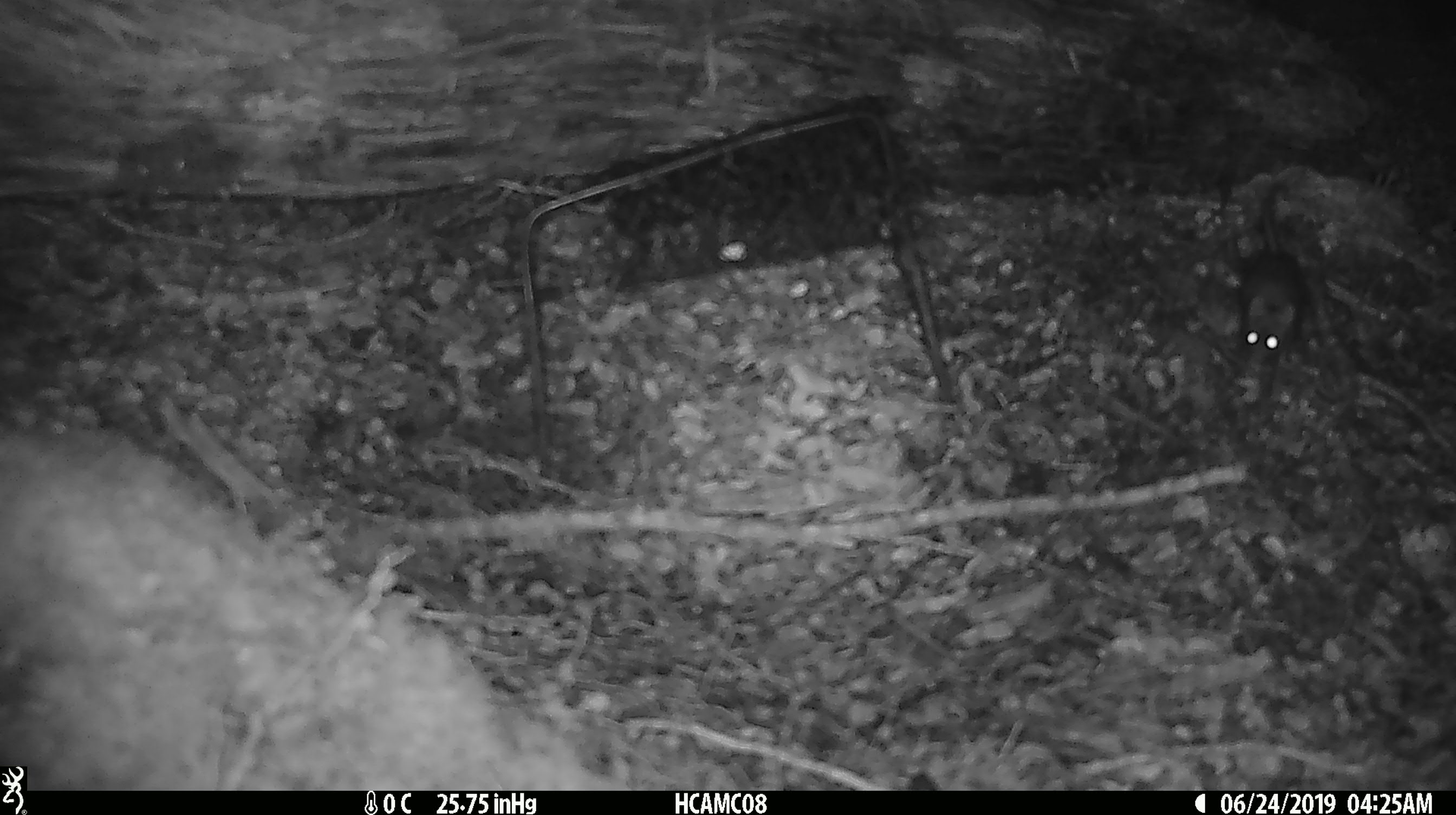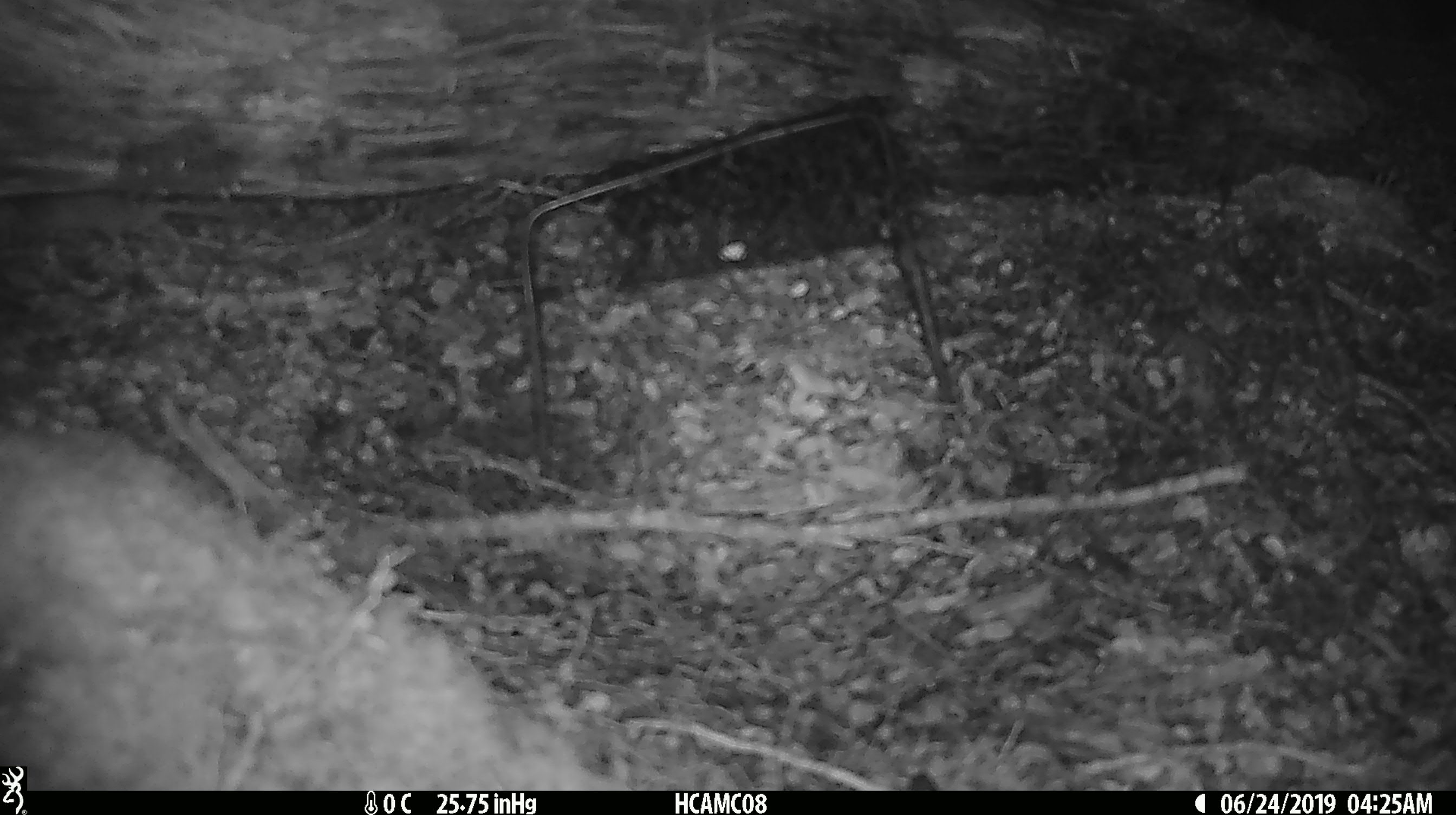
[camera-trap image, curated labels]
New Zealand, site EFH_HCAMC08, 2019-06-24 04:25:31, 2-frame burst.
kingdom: Animalia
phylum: Chordata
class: Mammalia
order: Rodentia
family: Muridae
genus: Rattus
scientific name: Rattus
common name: rat